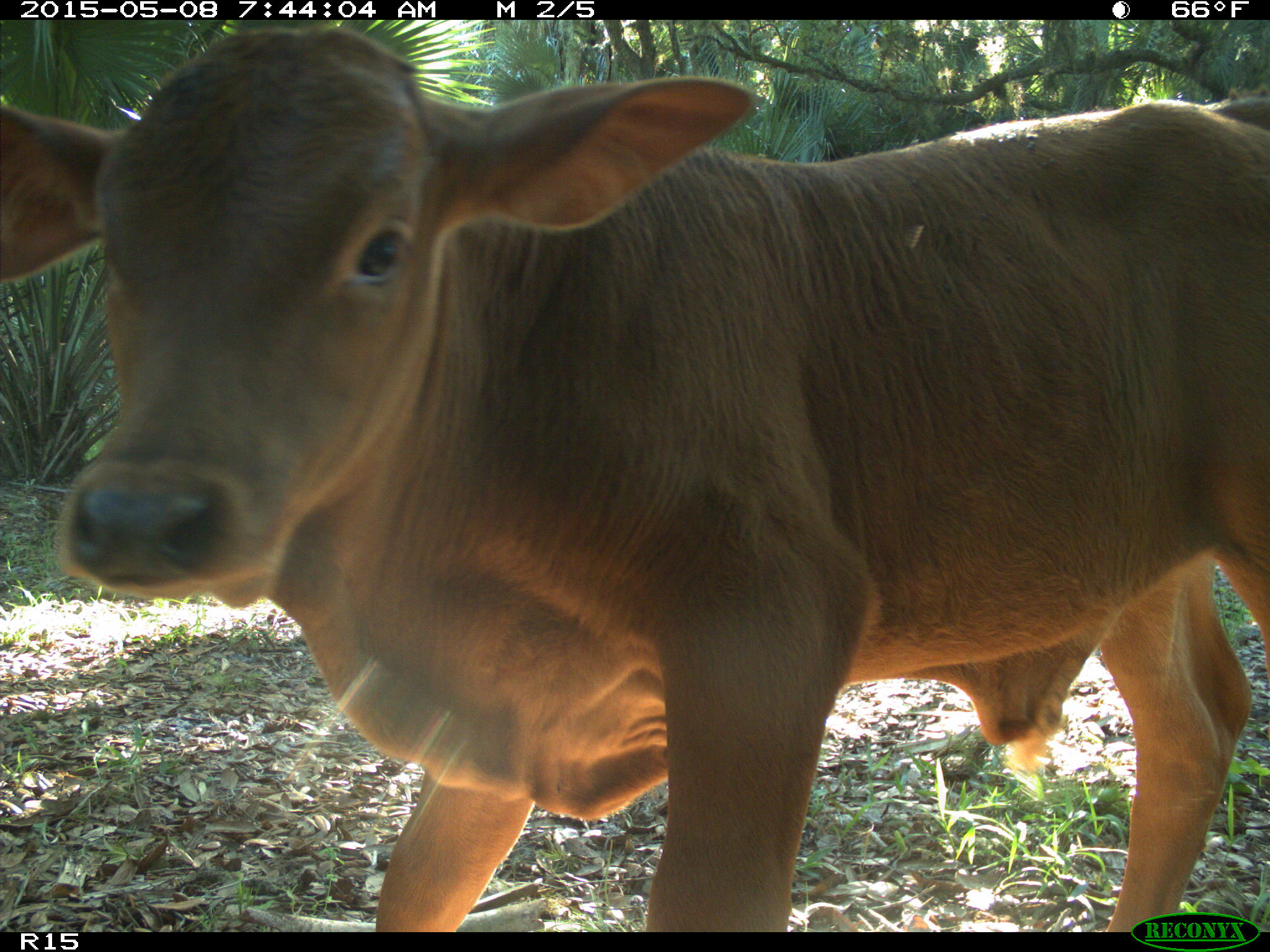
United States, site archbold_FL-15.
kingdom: Animalia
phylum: Chordata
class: Mammalia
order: Artiodactyla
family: Bovidae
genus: Bos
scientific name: Bos taurus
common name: domestic cow